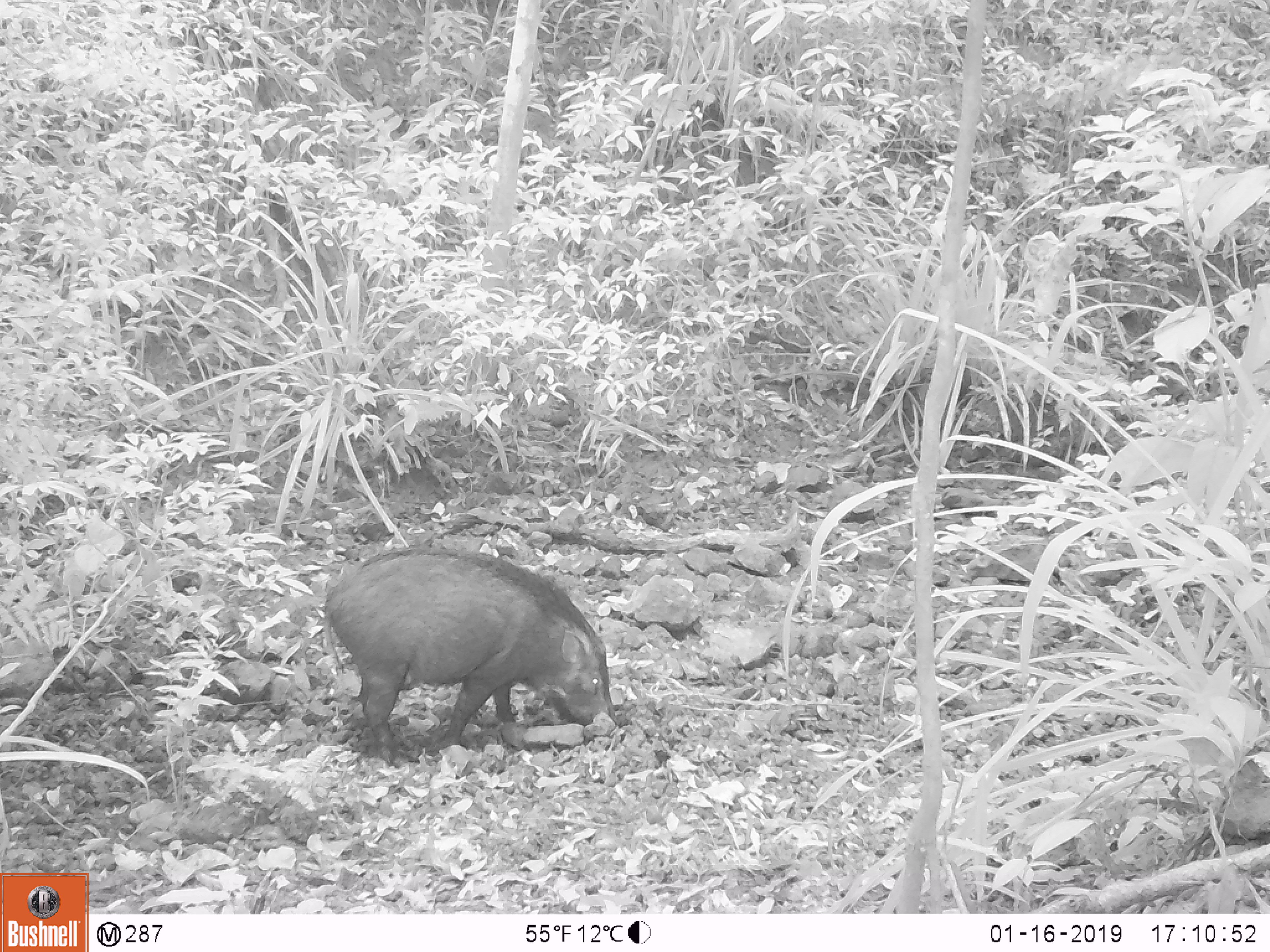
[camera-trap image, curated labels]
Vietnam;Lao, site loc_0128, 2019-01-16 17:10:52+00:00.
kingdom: Animalia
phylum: Chordata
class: Mammalia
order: Artiodactyla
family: Suidae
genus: Sus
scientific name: Sus scrofa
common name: eurasian wild pig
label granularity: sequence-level